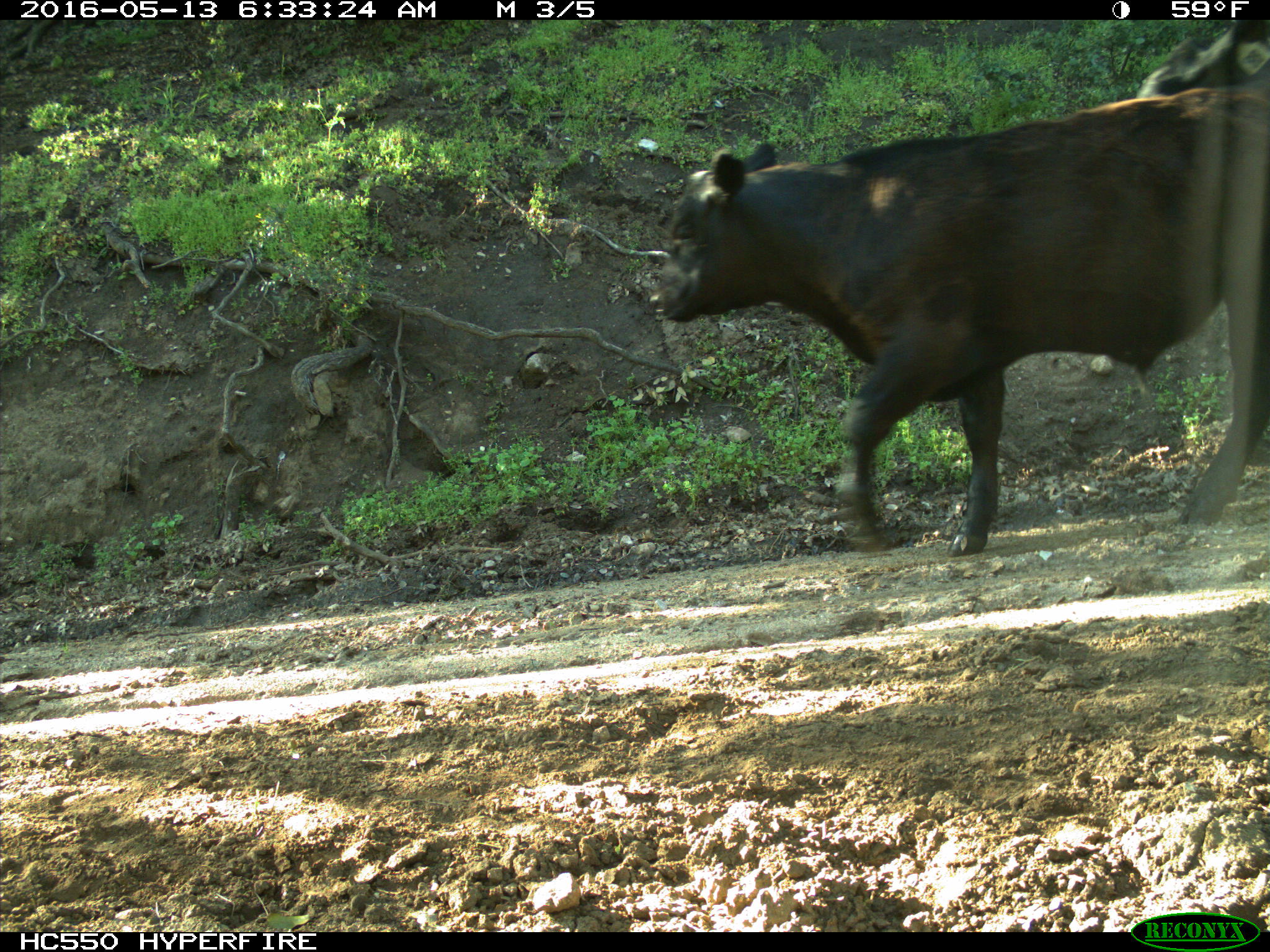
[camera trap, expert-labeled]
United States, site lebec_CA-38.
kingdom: Animalia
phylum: Chordata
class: Mammalia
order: Artiodactyla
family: Bovidae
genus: Bos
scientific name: Bos taurus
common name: domestic cow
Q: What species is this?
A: Bos taurus (domestic cow).